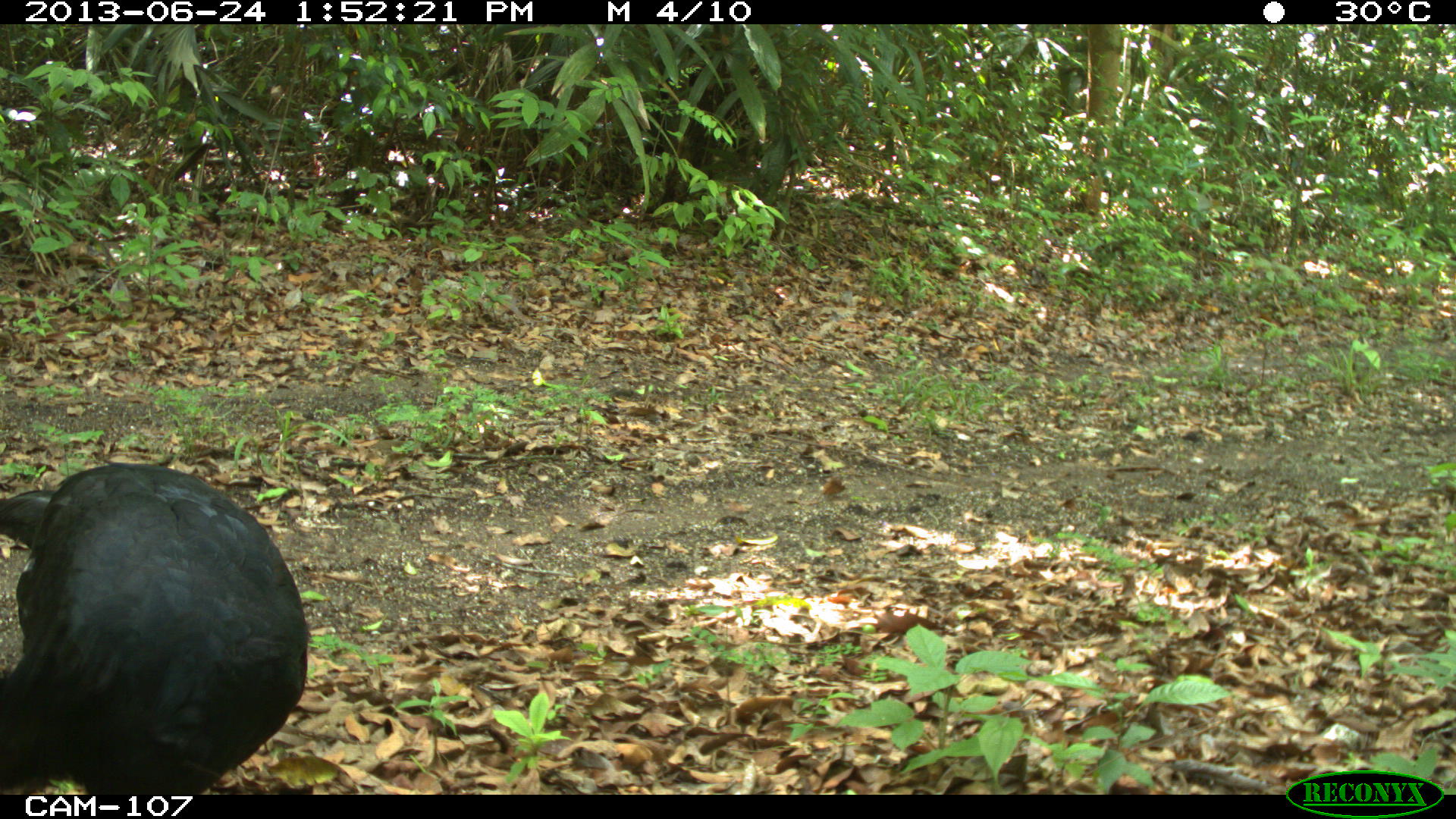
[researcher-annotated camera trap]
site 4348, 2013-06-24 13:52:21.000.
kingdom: Animalia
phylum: Chordata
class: Aves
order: Galliformes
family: Cracidae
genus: Crax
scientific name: Crax rubra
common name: great curassow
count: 2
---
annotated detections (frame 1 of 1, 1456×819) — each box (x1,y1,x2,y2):
crax rubra: (1,463,312,793)